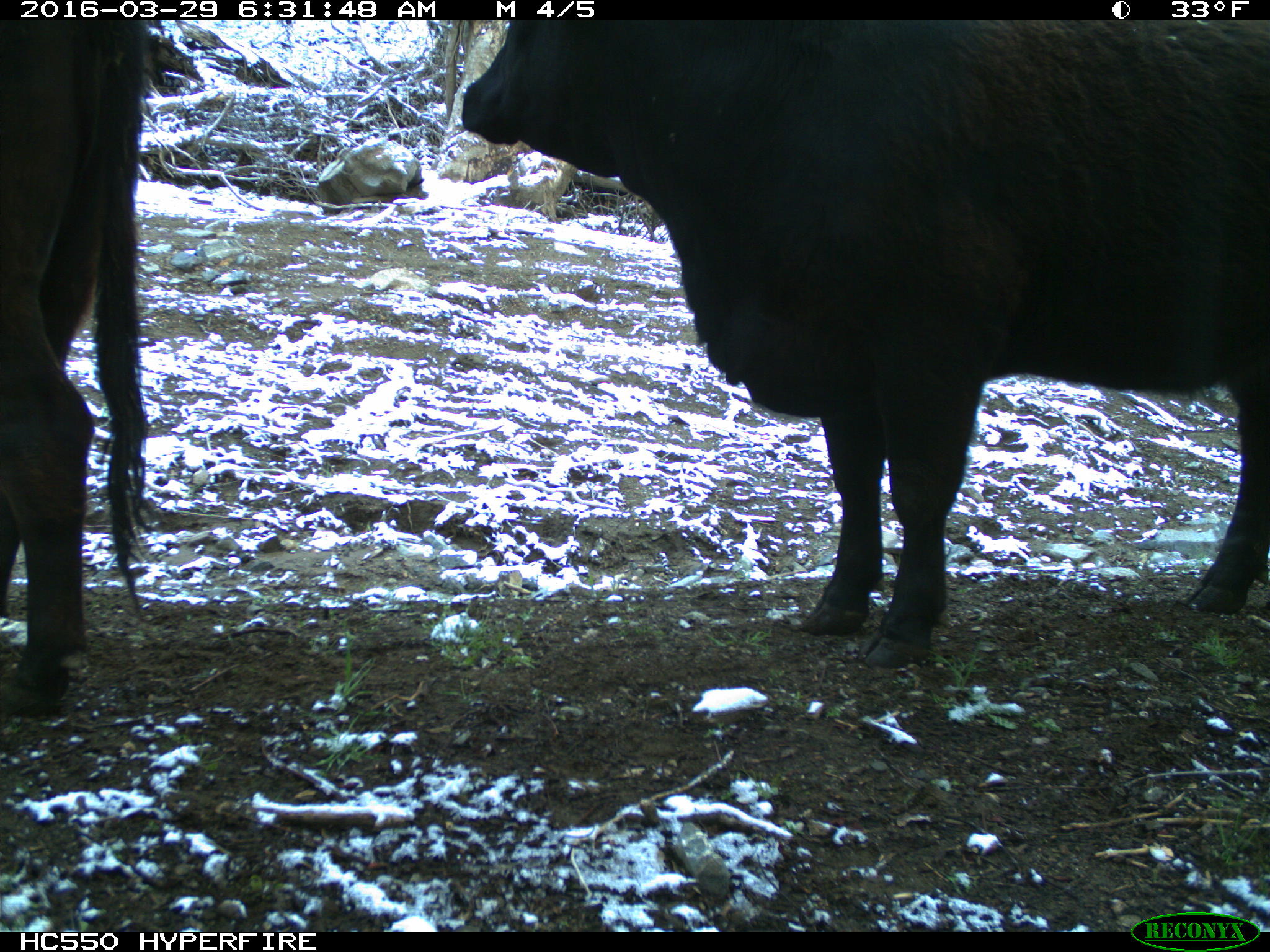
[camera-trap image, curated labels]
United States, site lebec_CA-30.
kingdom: Animalia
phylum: Chordata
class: Mammalia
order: Artiodactyla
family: Bovidae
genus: Bos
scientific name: Bos taurus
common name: domestic cow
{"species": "Bos taurus (domestic cow)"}